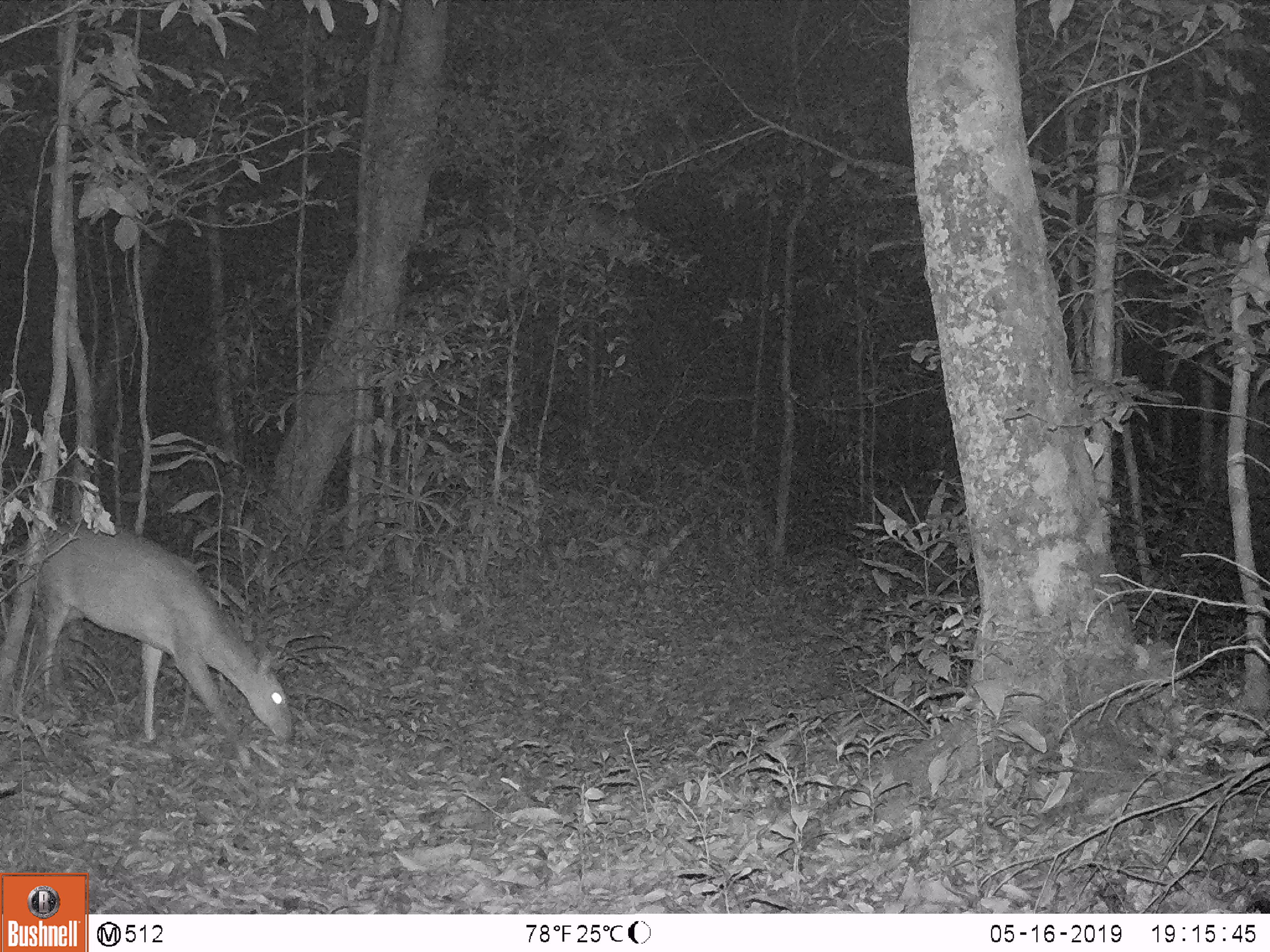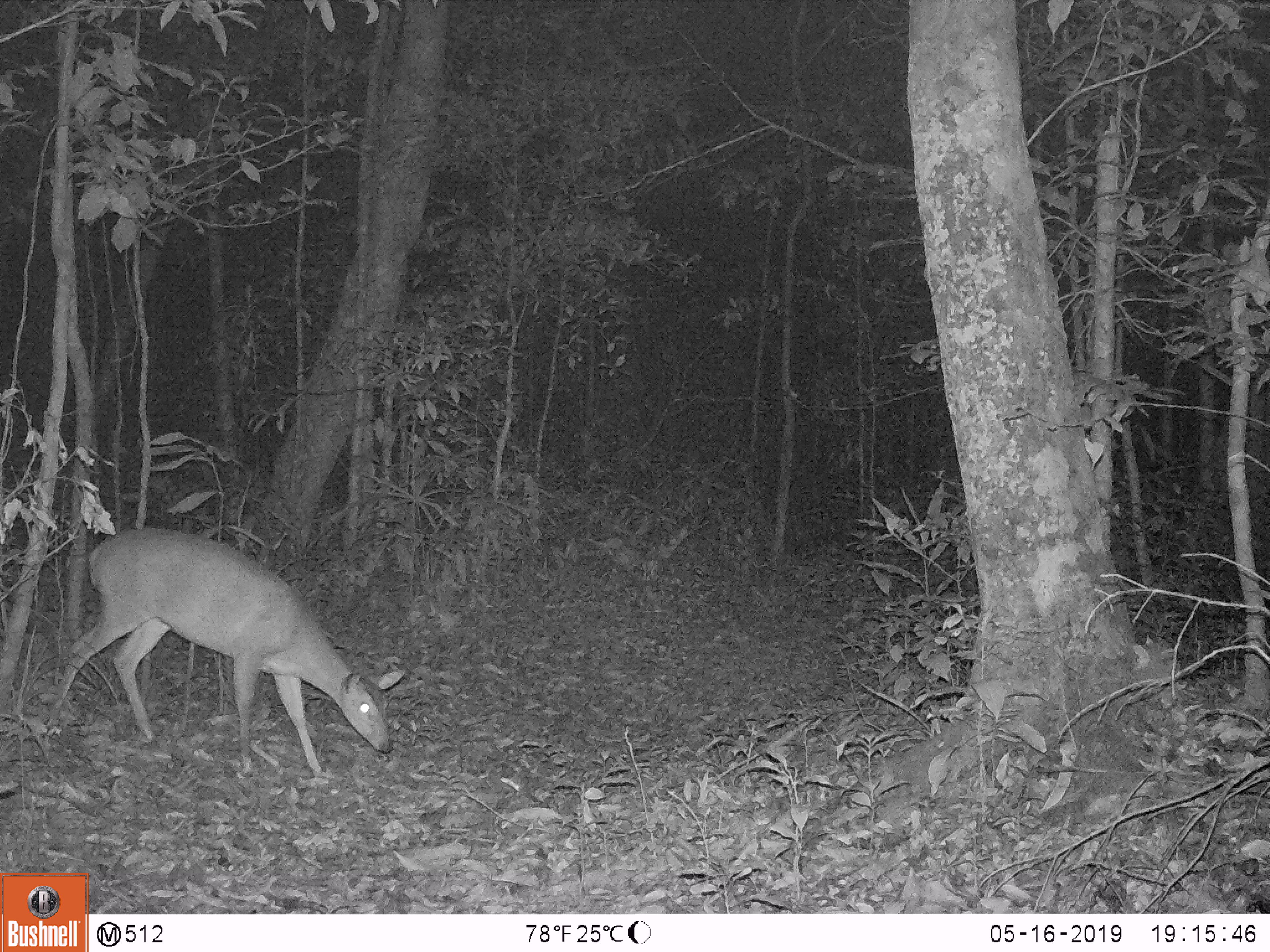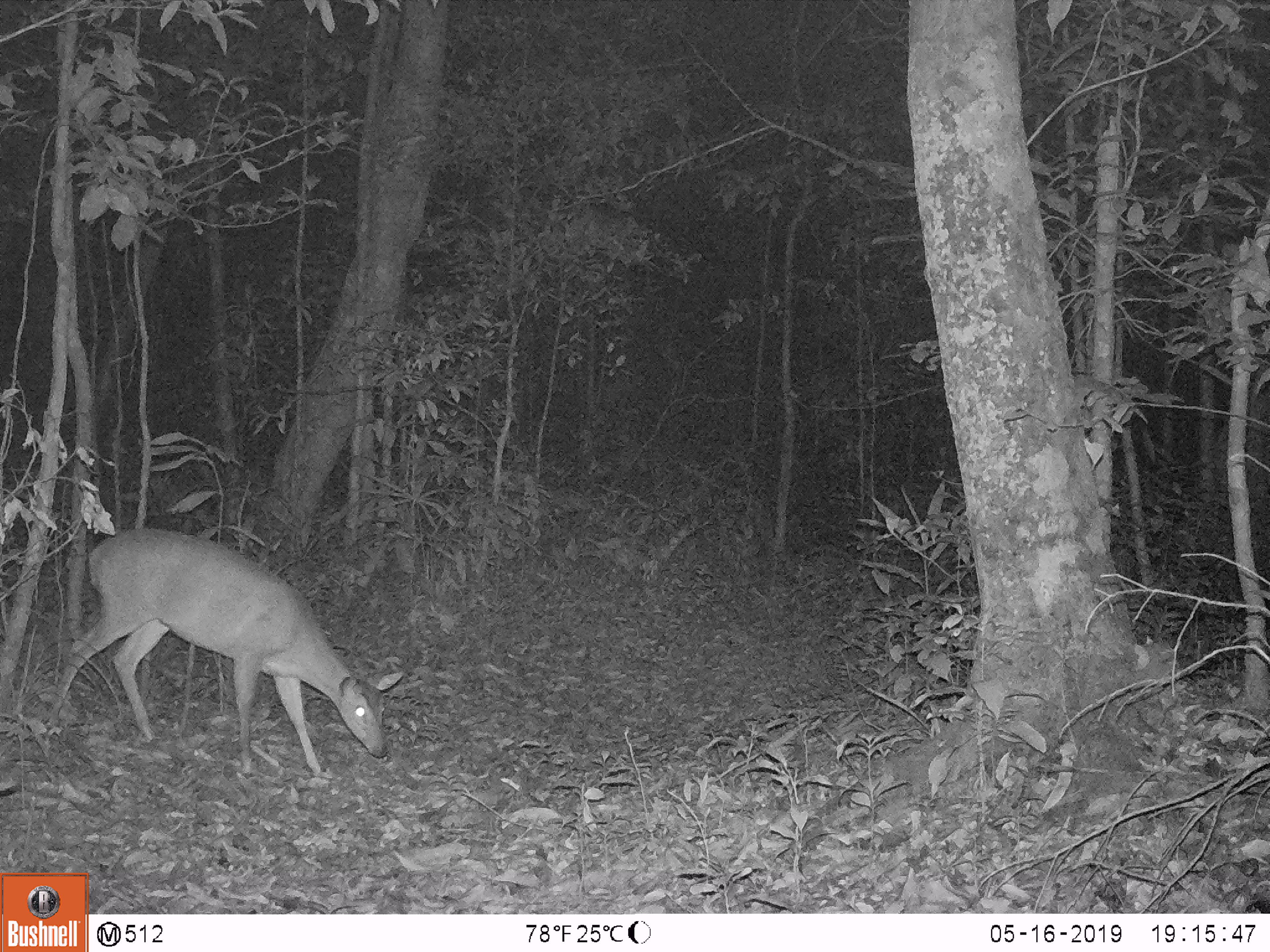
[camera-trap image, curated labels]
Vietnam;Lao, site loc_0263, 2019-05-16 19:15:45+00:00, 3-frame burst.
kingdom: Animalia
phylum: Chordata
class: Mammalia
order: Artiodactyla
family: Cervidae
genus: Muntiacus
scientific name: Muntiacus vuquangensis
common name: large-antlered muntjac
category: large antlered muntjac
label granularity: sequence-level